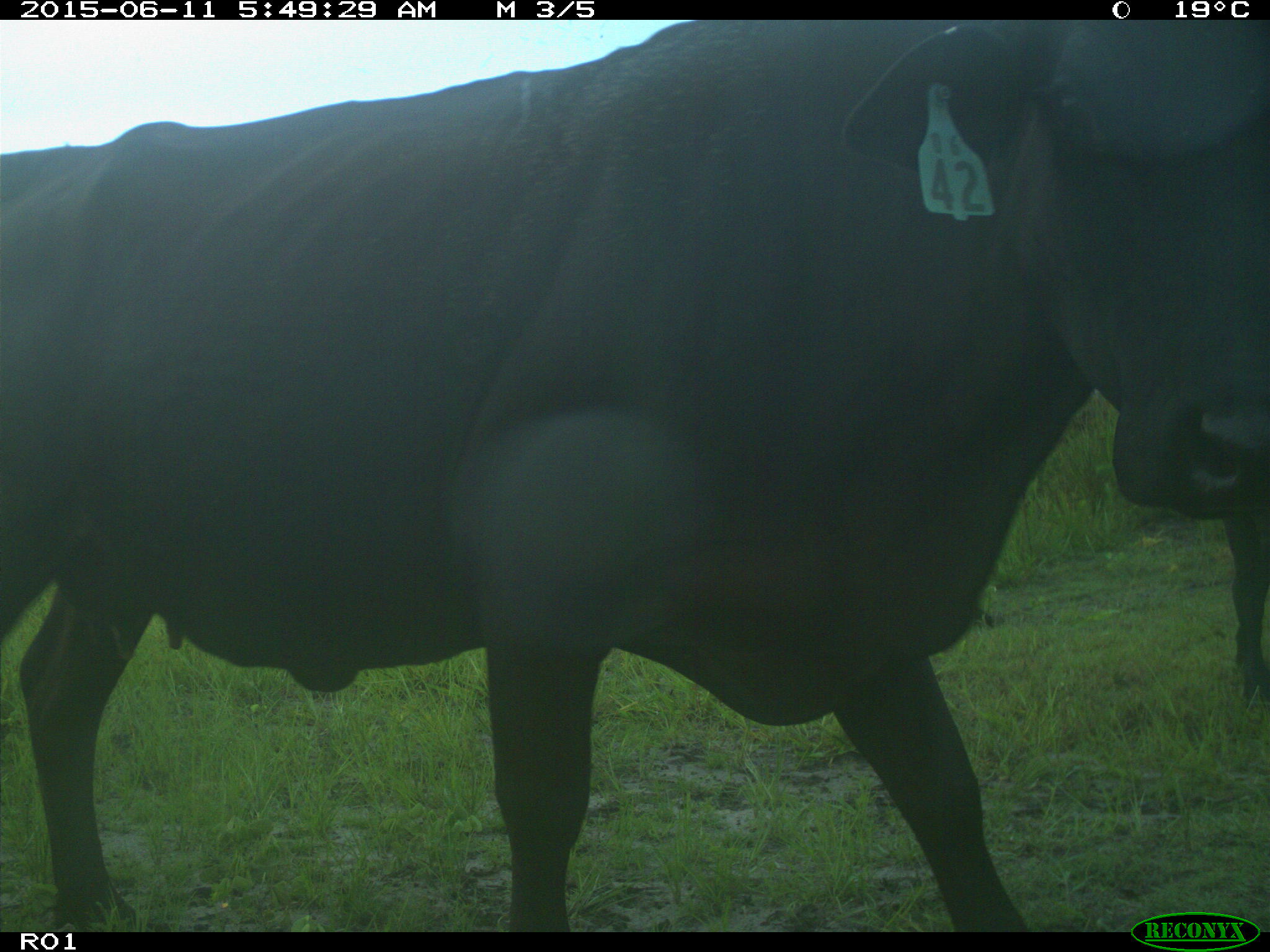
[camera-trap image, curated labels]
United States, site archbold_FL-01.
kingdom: Animalia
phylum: Chordata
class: Mammalia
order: Artiodactyla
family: Bovidae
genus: Bos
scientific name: Bos taurus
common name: domestic cow